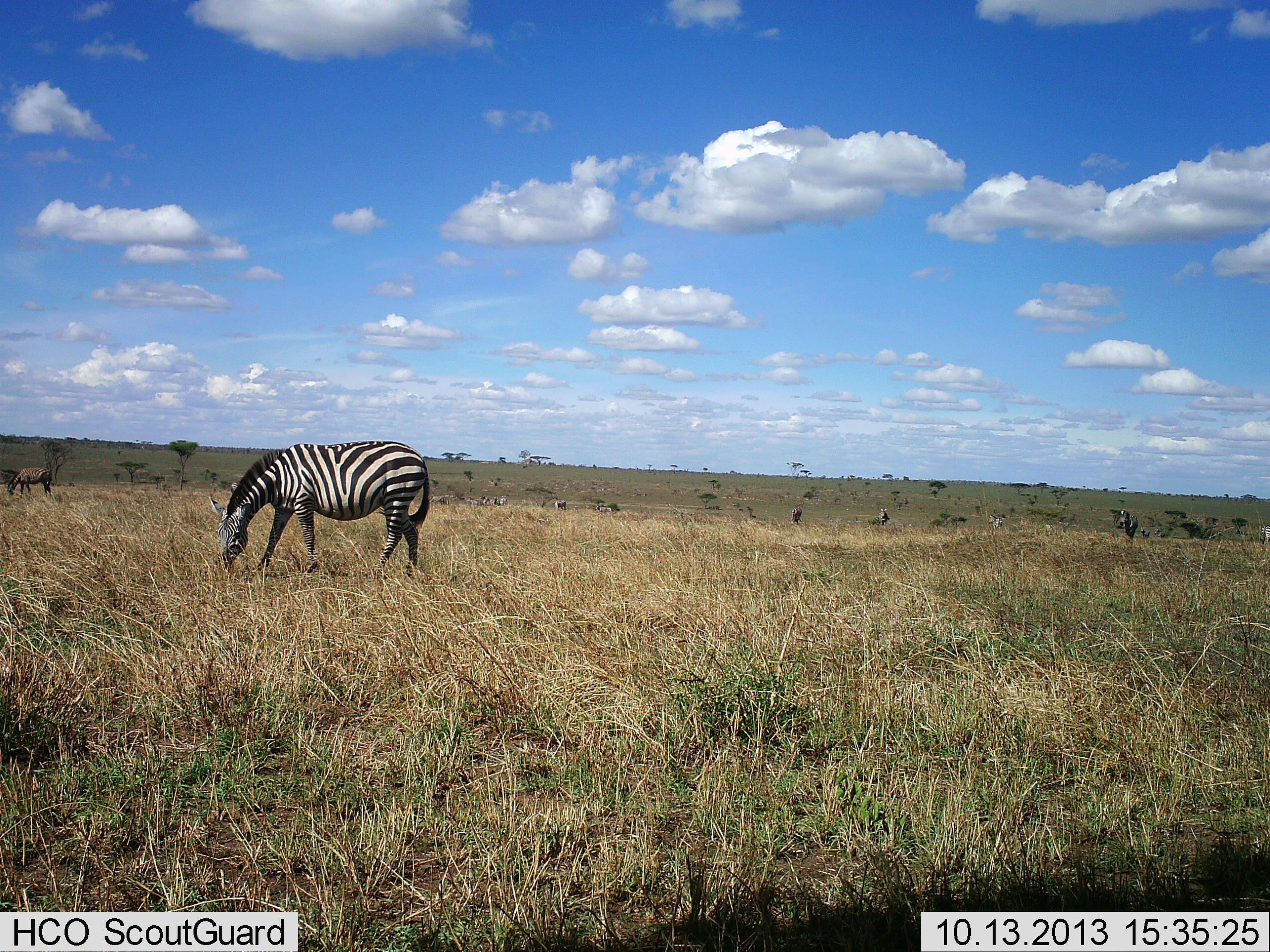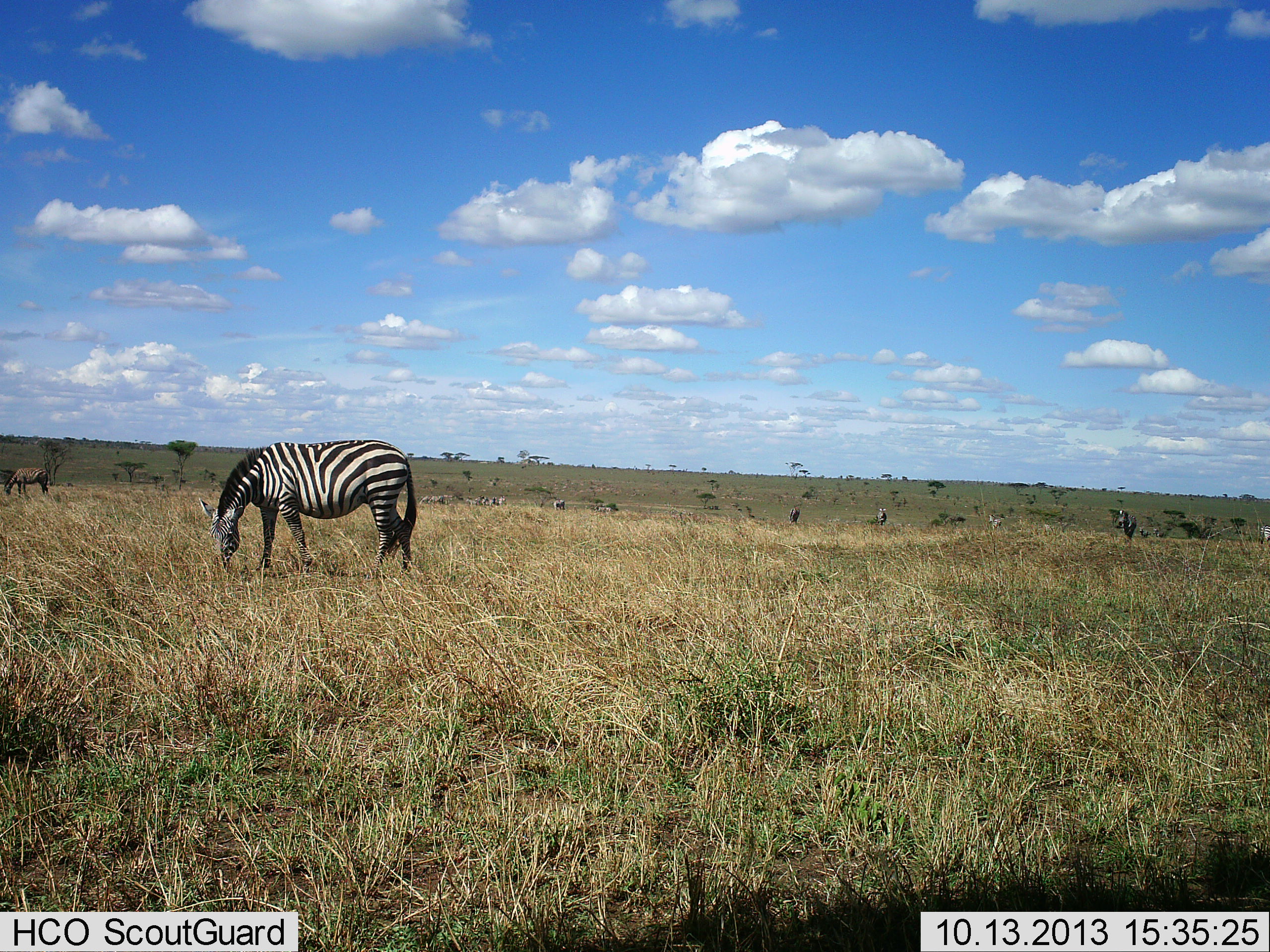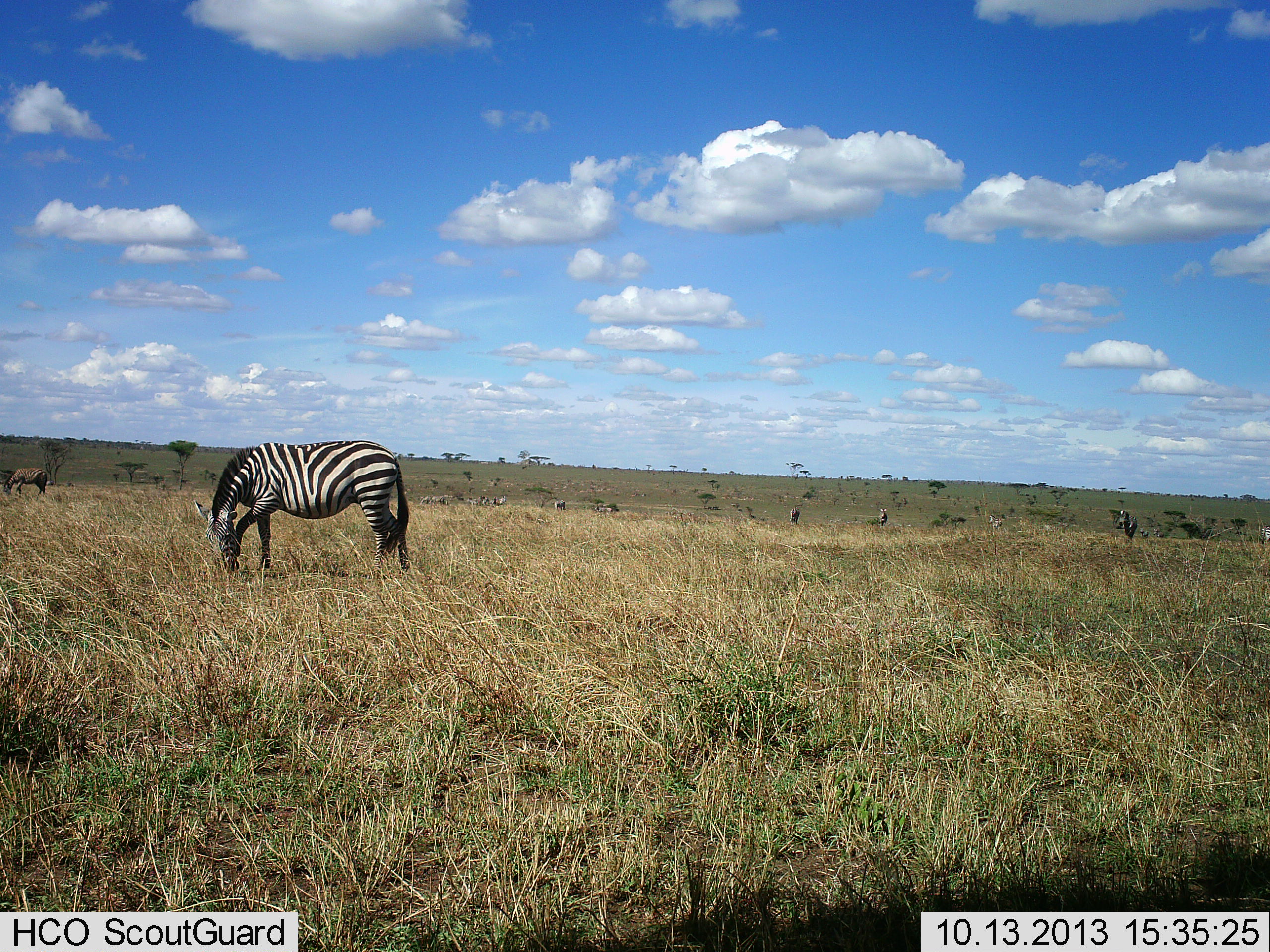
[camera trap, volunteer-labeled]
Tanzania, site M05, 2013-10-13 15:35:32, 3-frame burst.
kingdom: Animalia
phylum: Chordata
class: Mammalia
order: Perissodactyla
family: Equidae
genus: Equus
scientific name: Equus quagga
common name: plains zebra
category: zebra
Zebra (plains zebra) (Equus quagga), count 1. Behavior (volunteer vote fractions): standing 23%, resting 8%, moving 8%, interacting 0%. Young present (vote fraction): 0%. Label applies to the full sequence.